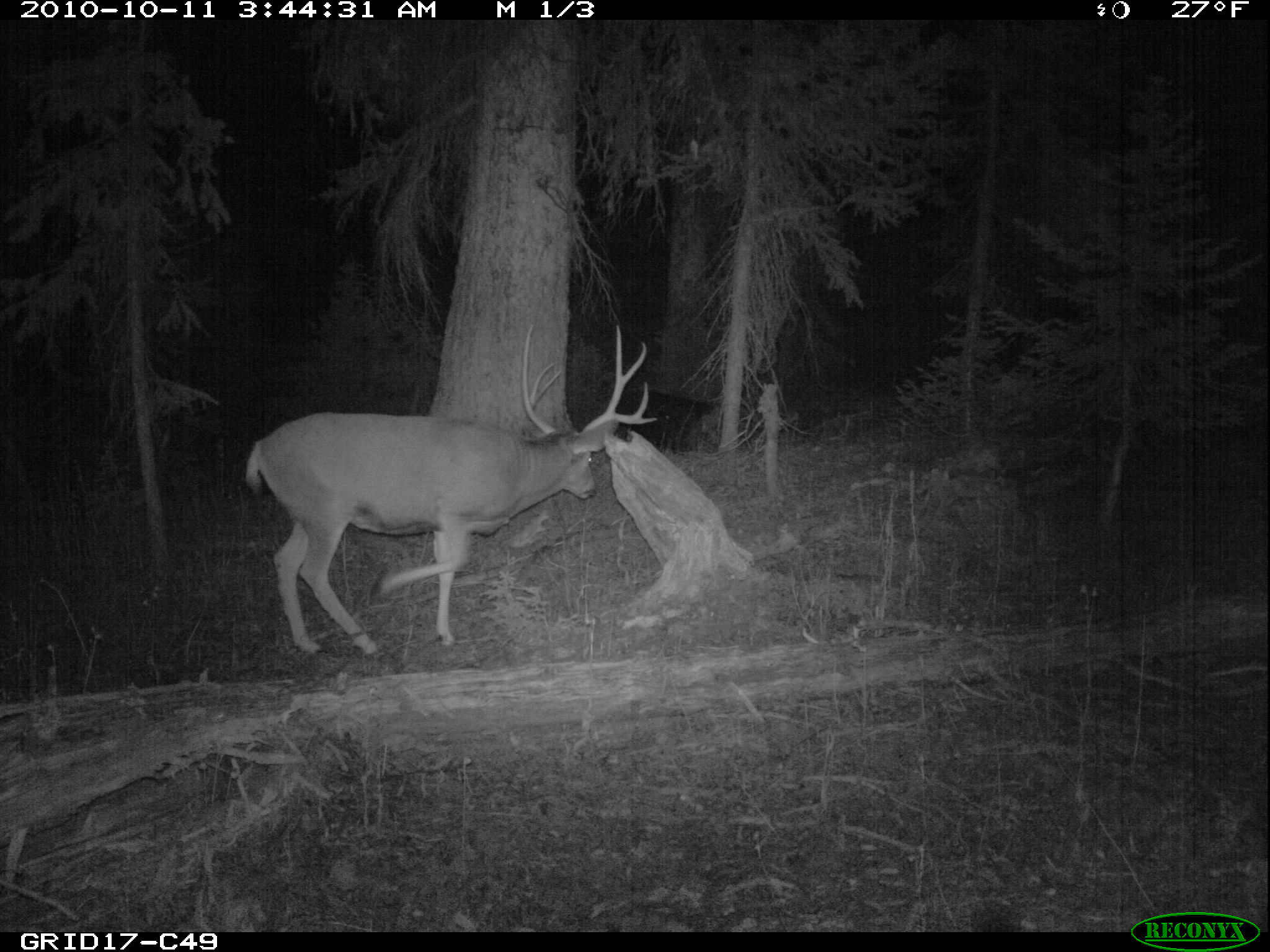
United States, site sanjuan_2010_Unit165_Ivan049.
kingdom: Animalia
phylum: Chordata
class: Mammalia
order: Artiodactyla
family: Cervidae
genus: Odocoileus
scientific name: Odocoileus hemionus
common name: mule deer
Odocoileus hemionus (mule deer).